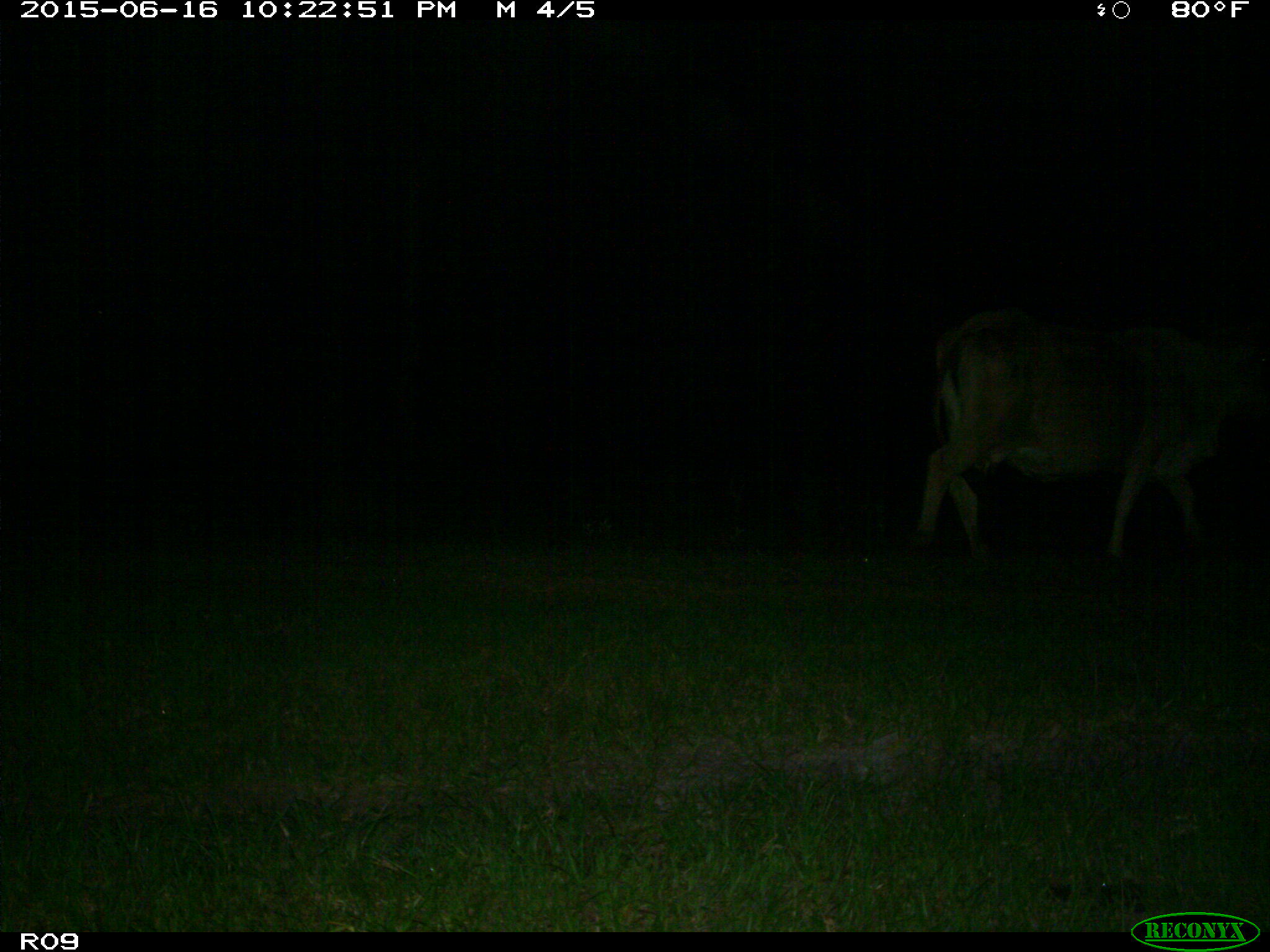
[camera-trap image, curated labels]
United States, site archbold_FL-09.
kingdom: Animalia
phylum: Chordata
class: Mammalia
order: Artiodactyla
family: Bovidae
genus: Bos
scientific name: Bos taurus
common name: domestic cow